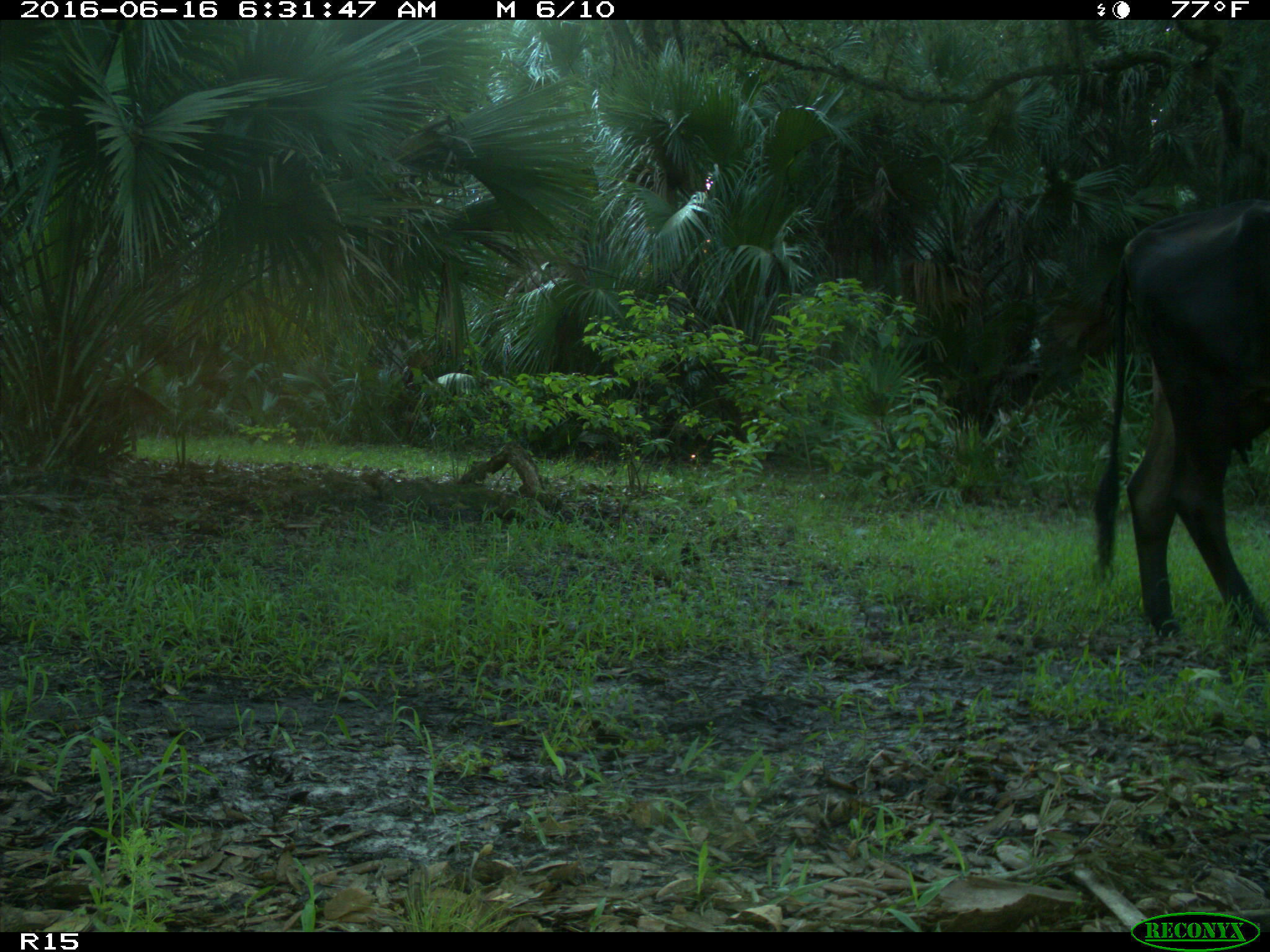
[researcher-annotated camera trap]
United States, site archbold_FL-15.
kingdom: Animalia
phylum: Chordata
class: Mammalia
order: Artiodactyla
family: Bovidae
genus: Bos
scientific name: Bos taurus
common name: domestic cow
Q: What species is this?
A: Bos taurus (domestic cow).